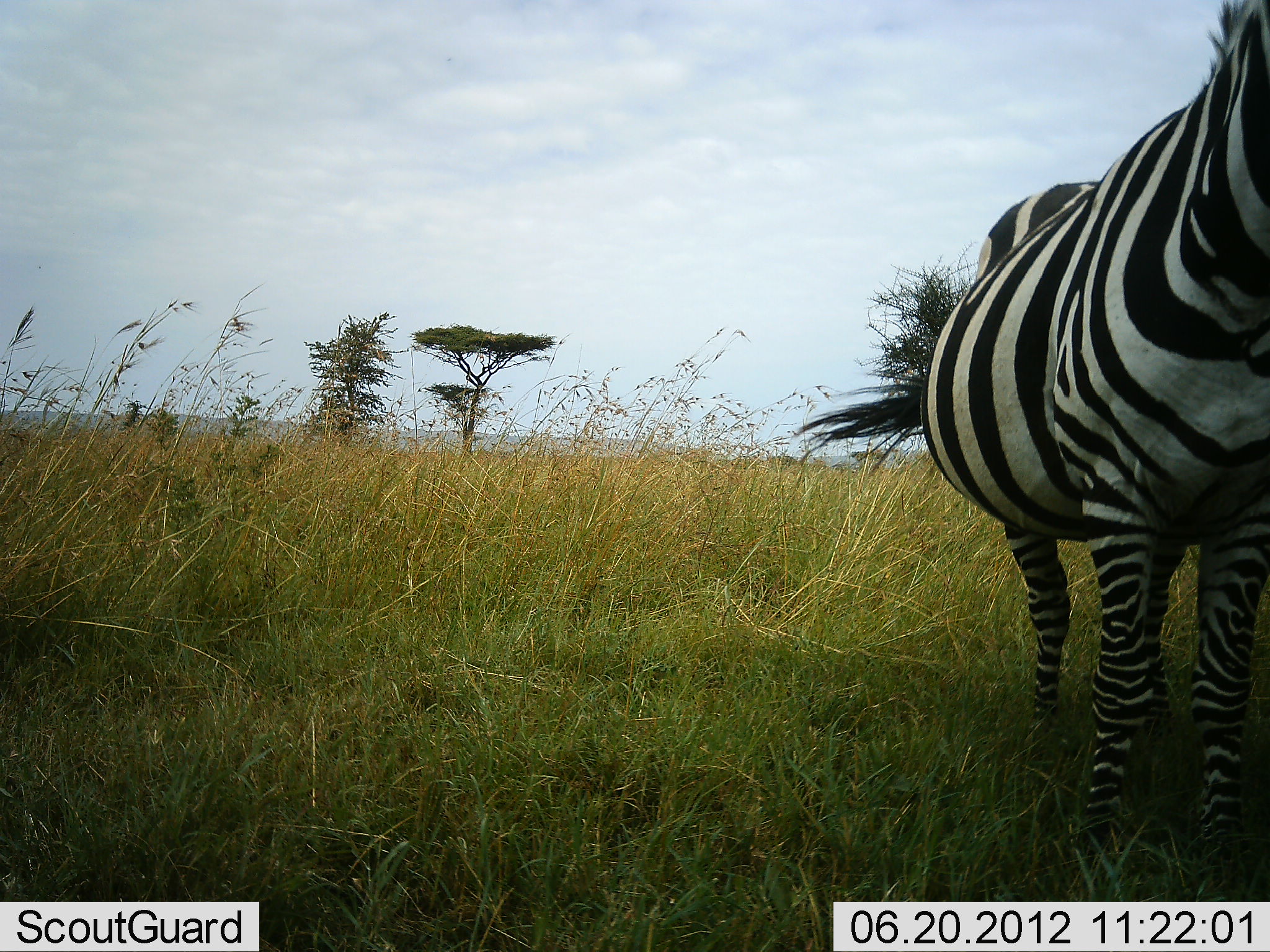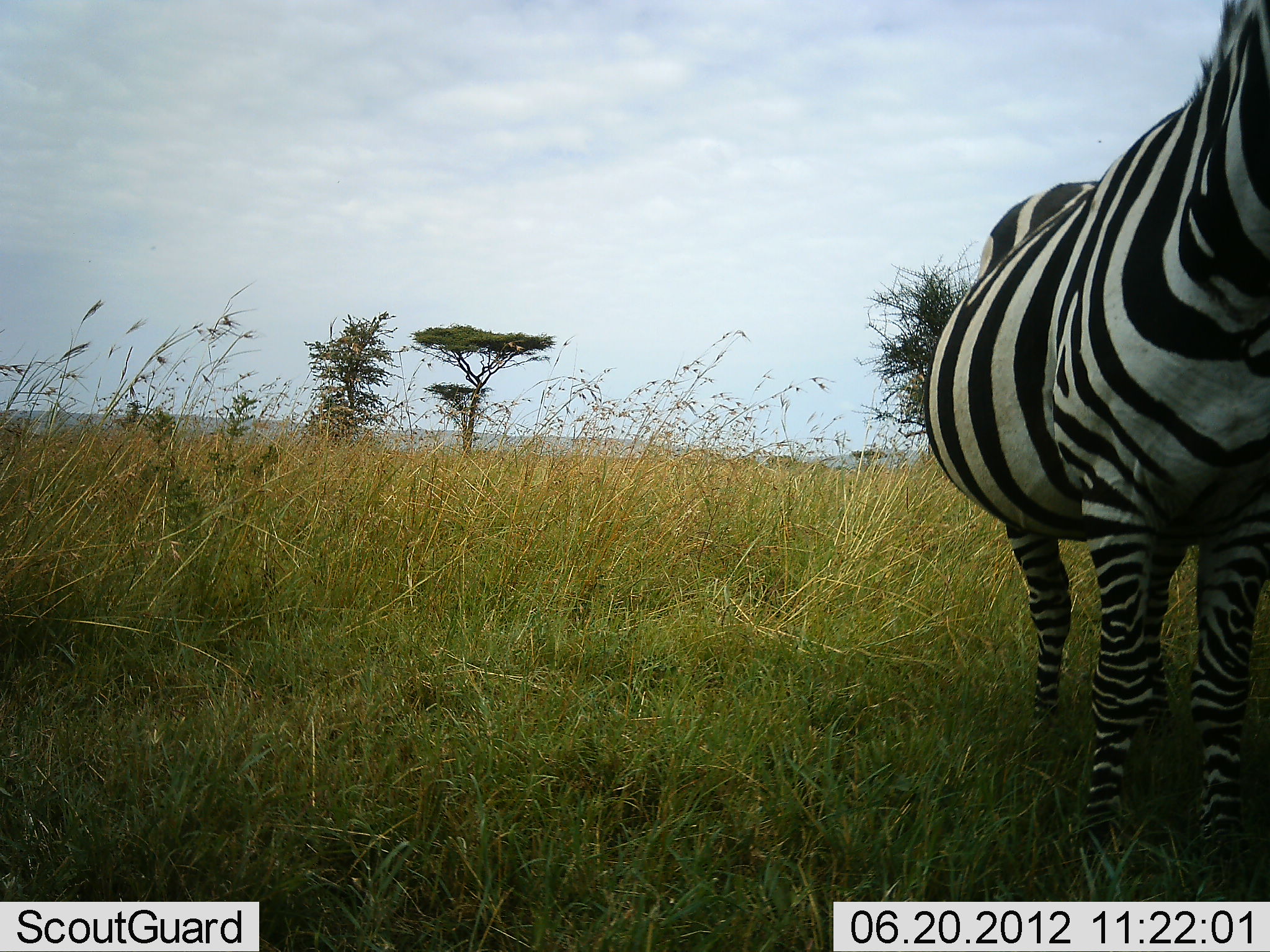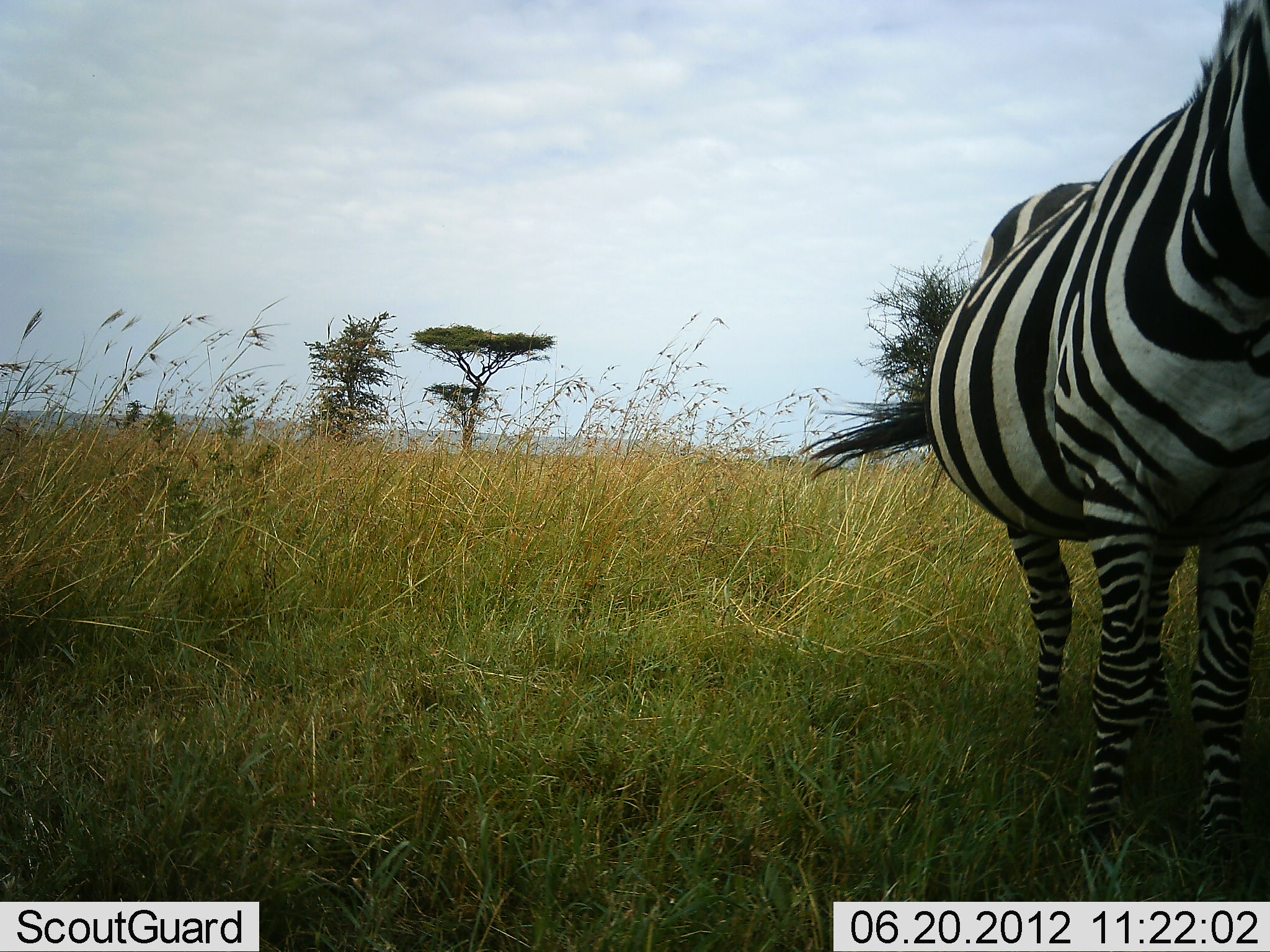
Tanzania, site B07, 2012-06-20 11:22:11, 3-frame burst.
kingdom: Animalia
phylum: Chordata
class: Mammalia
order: Perissodactyla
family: Equidae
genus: Equus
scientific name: Equus quagga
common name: plains zebra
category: zebra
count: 1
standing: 100%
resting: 0%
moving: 0%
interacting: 0%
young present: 0%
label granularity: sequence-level